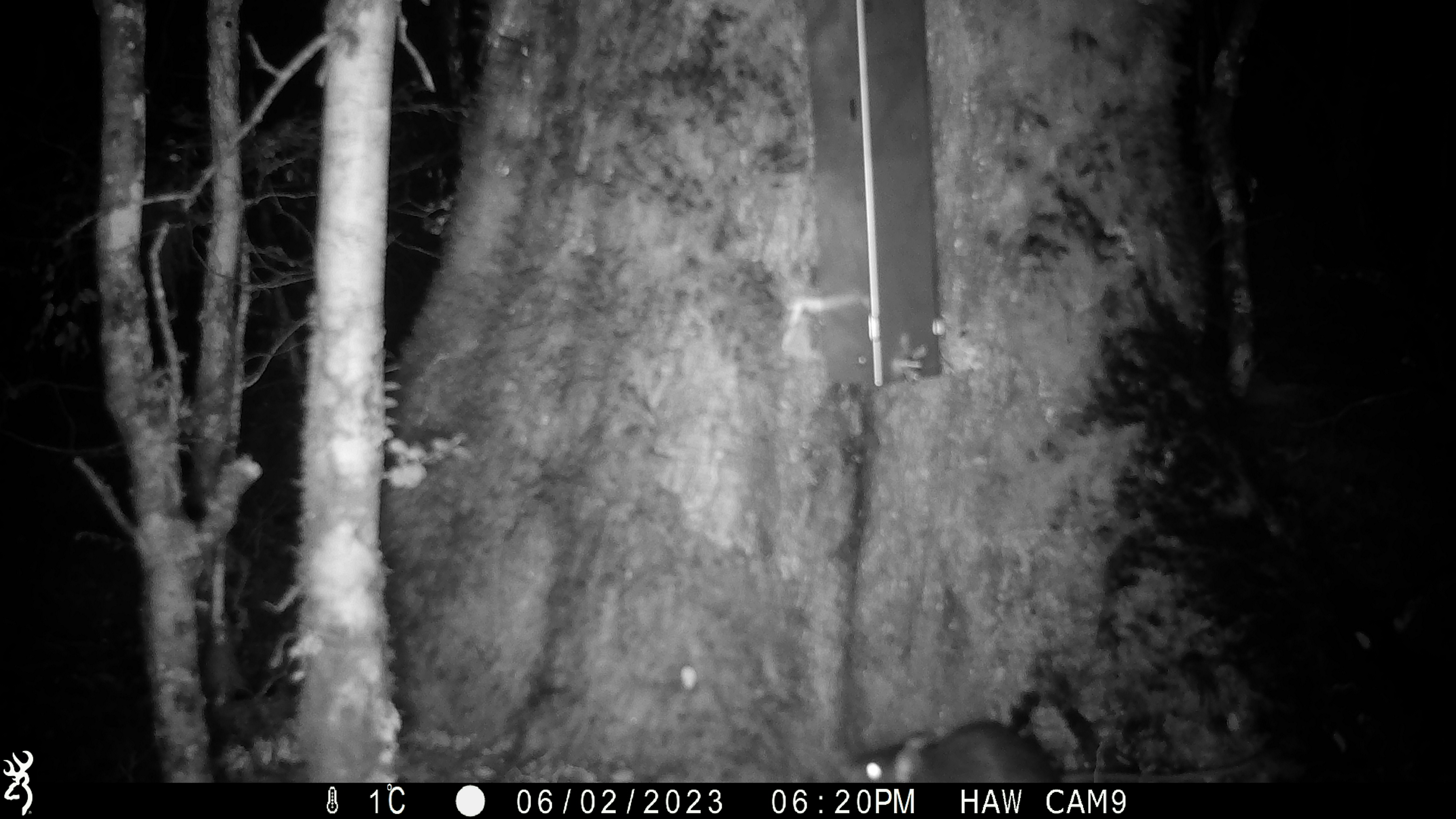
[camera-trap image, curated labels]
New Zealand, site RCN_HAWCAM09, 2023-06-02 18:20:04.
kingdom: Animalia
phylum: Chordata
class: Mammalia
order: Rodentia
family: Muridae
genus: Rattus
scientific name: Rattus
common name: rat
Rat (Rattus).